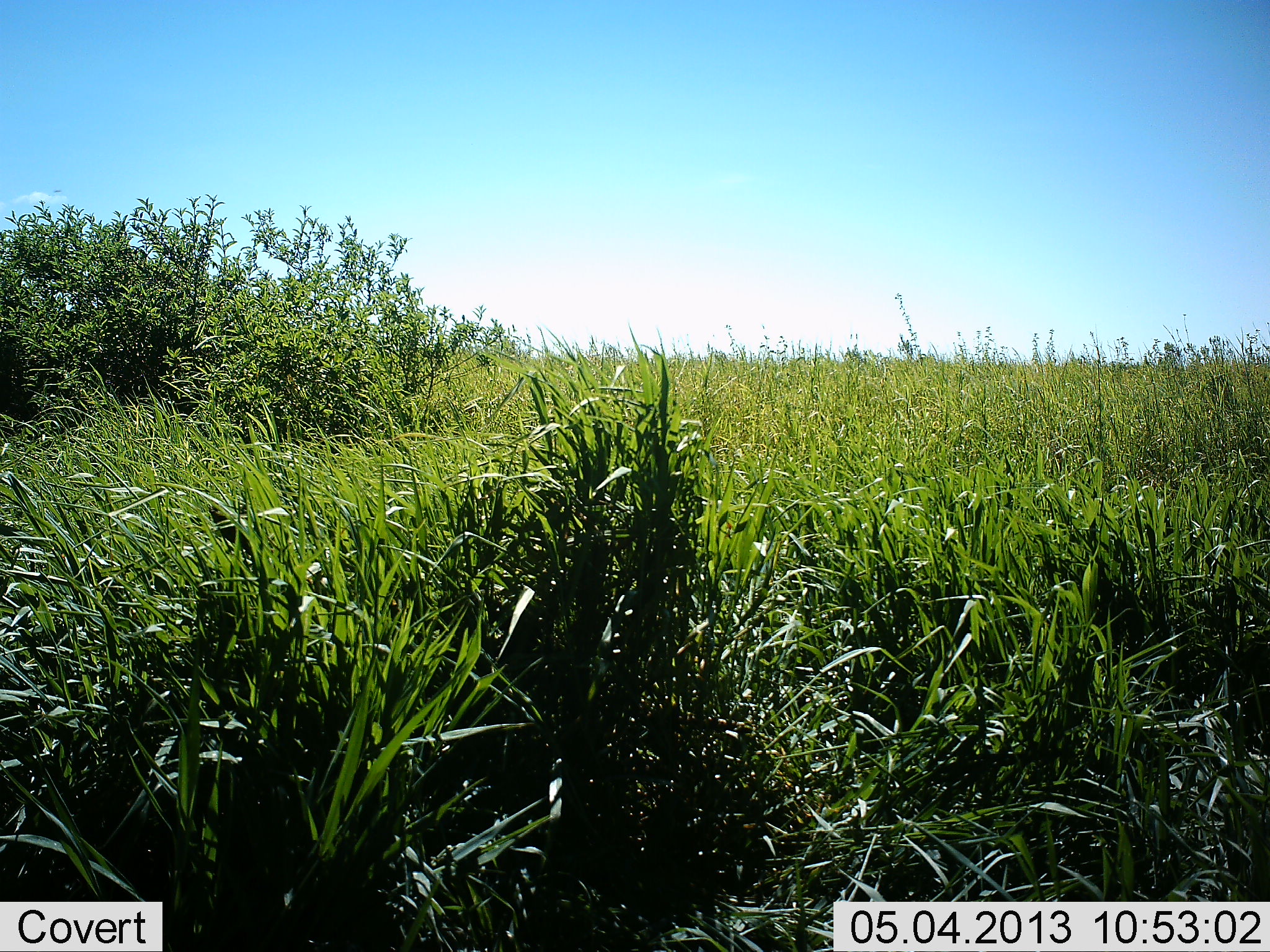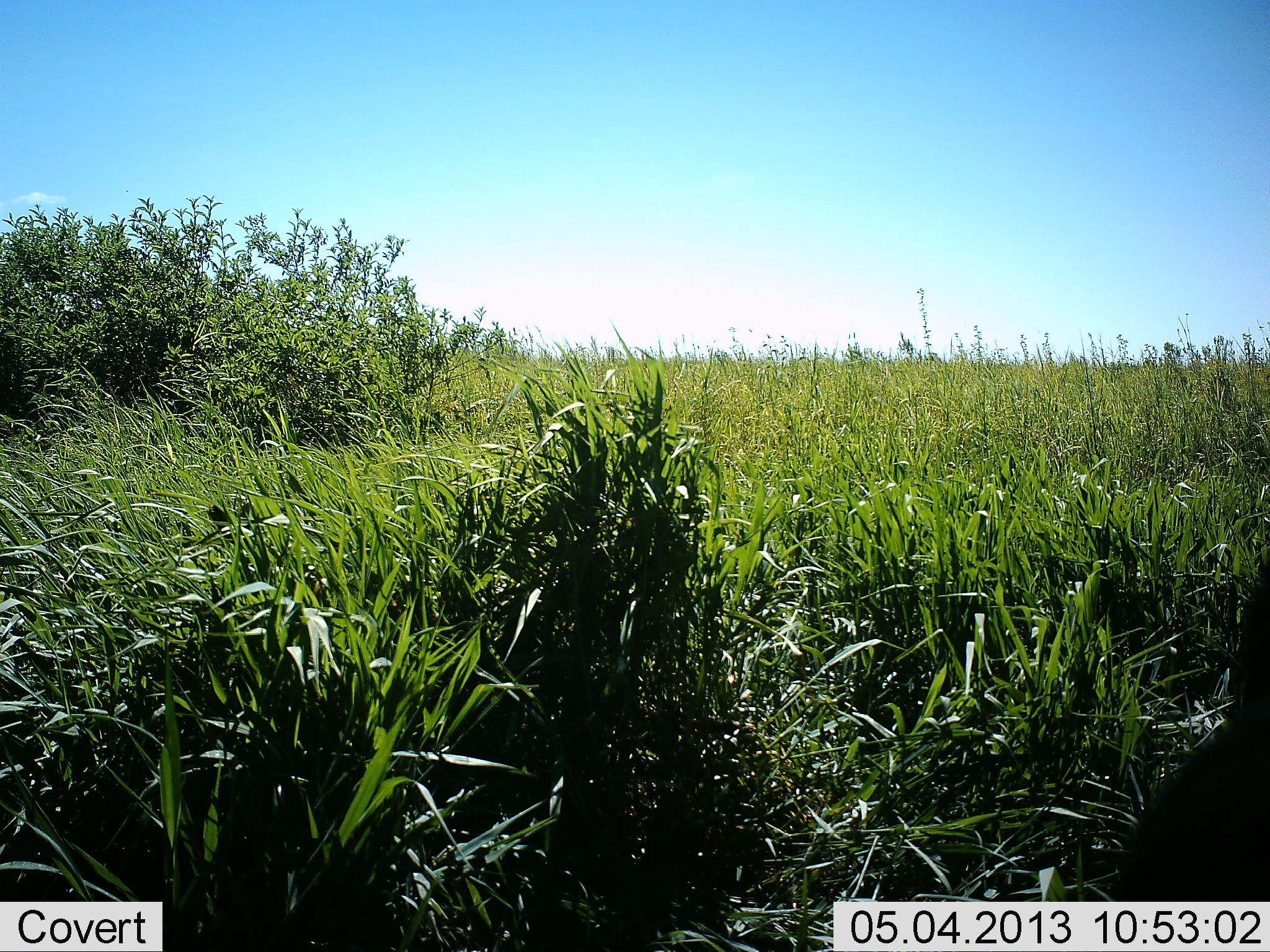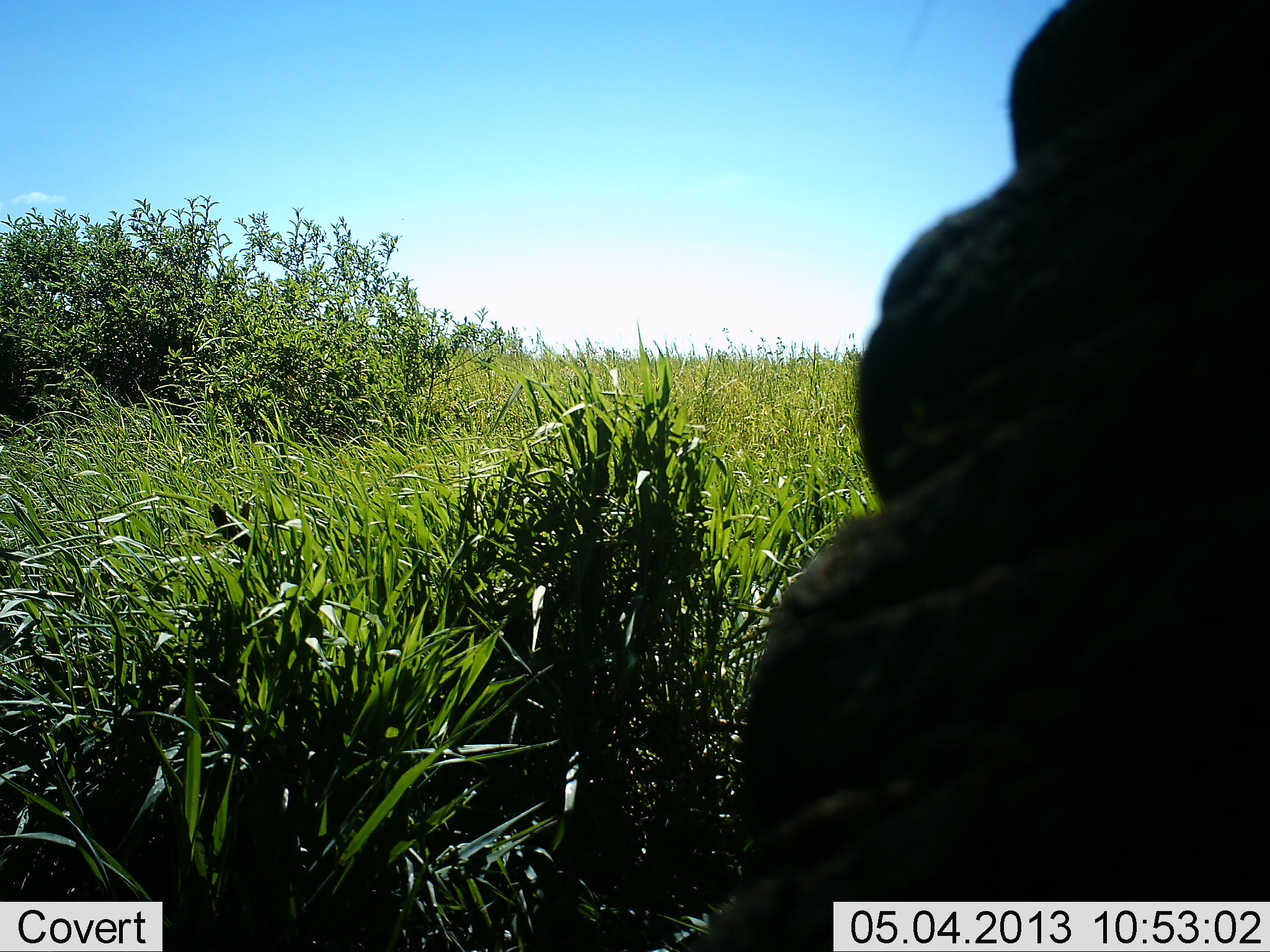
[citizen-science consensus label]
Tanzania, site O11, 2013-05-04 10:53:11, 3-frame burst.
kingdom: Animalia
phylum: Chordata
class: Mammalia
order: Proboscidea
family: Elephantidae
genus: Loxodonta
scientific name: Loxodonta africana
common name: african bush elephant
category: elephant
Elephant (african bush elephant) (Loxodonta africana), count 1. Behavior (volunteer vote fractions): standing 62%, resting 0%, moving 38%, interacting 0%. Young present (vote fraction): 0%. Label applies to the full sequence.